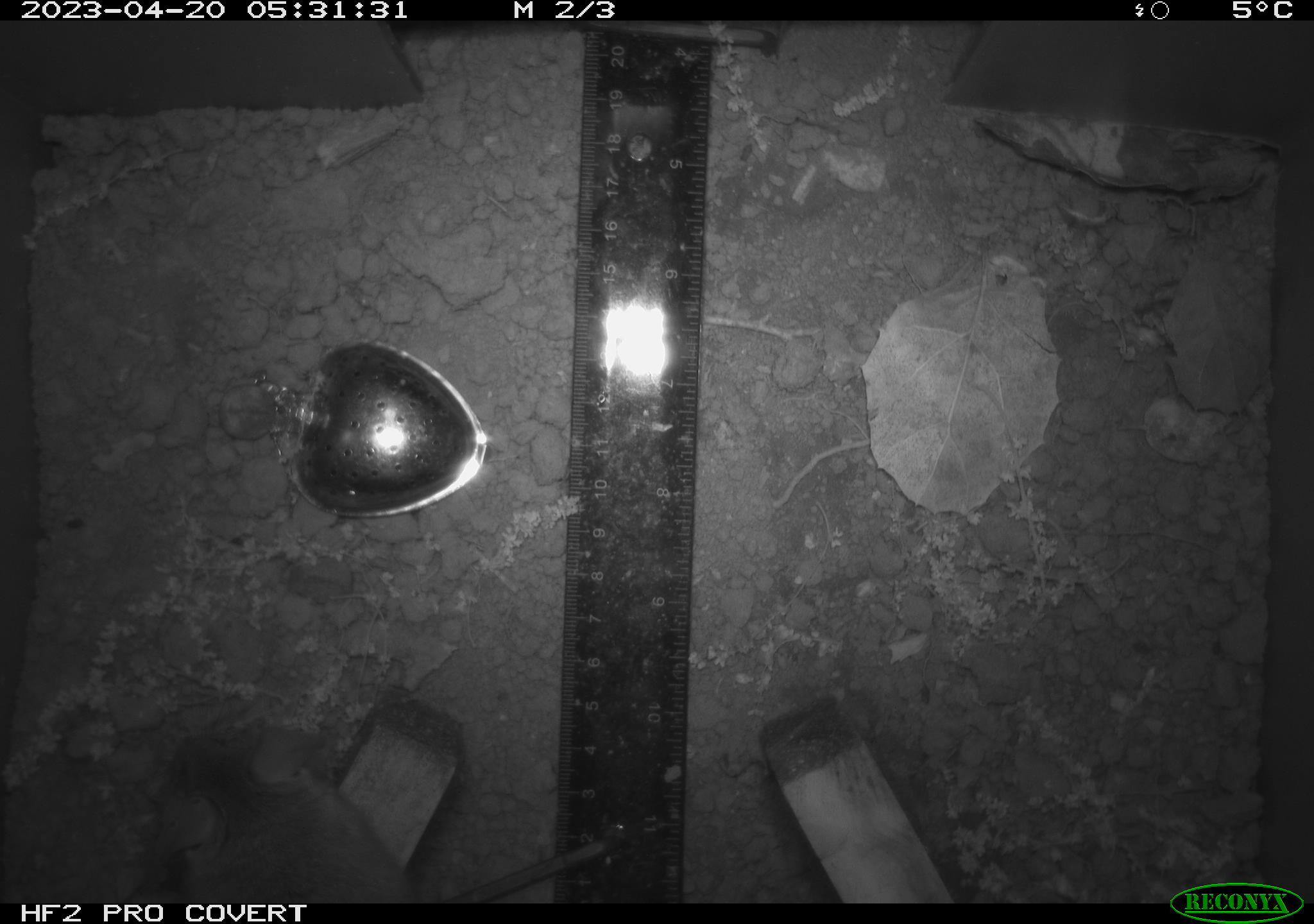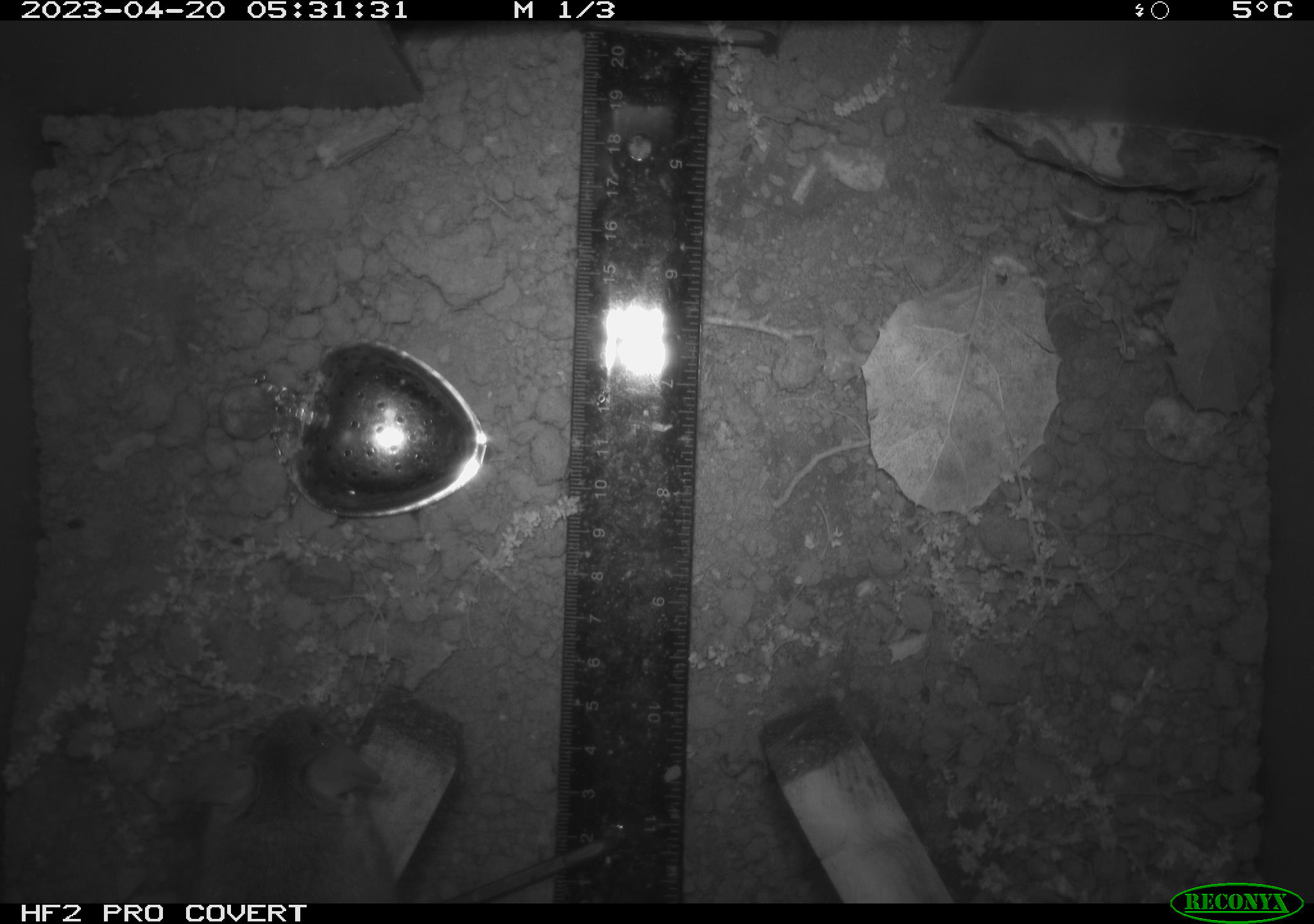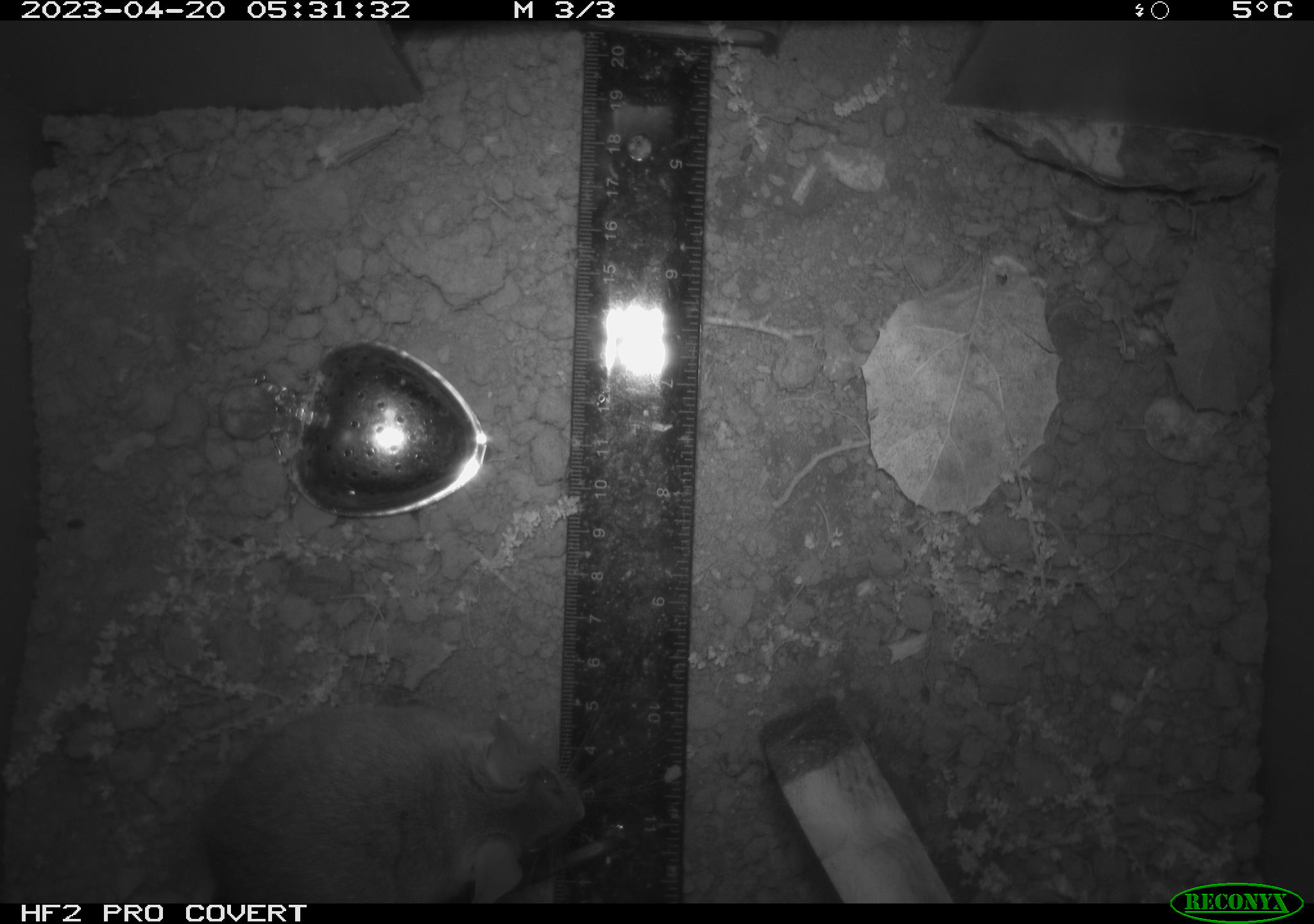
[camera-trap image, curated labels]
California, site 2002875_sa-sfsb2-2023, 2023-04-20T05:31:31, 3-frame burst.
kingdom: Animalia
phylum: Chordata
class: Mammalia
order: Rodentia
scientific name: Rodentia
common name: mouse species